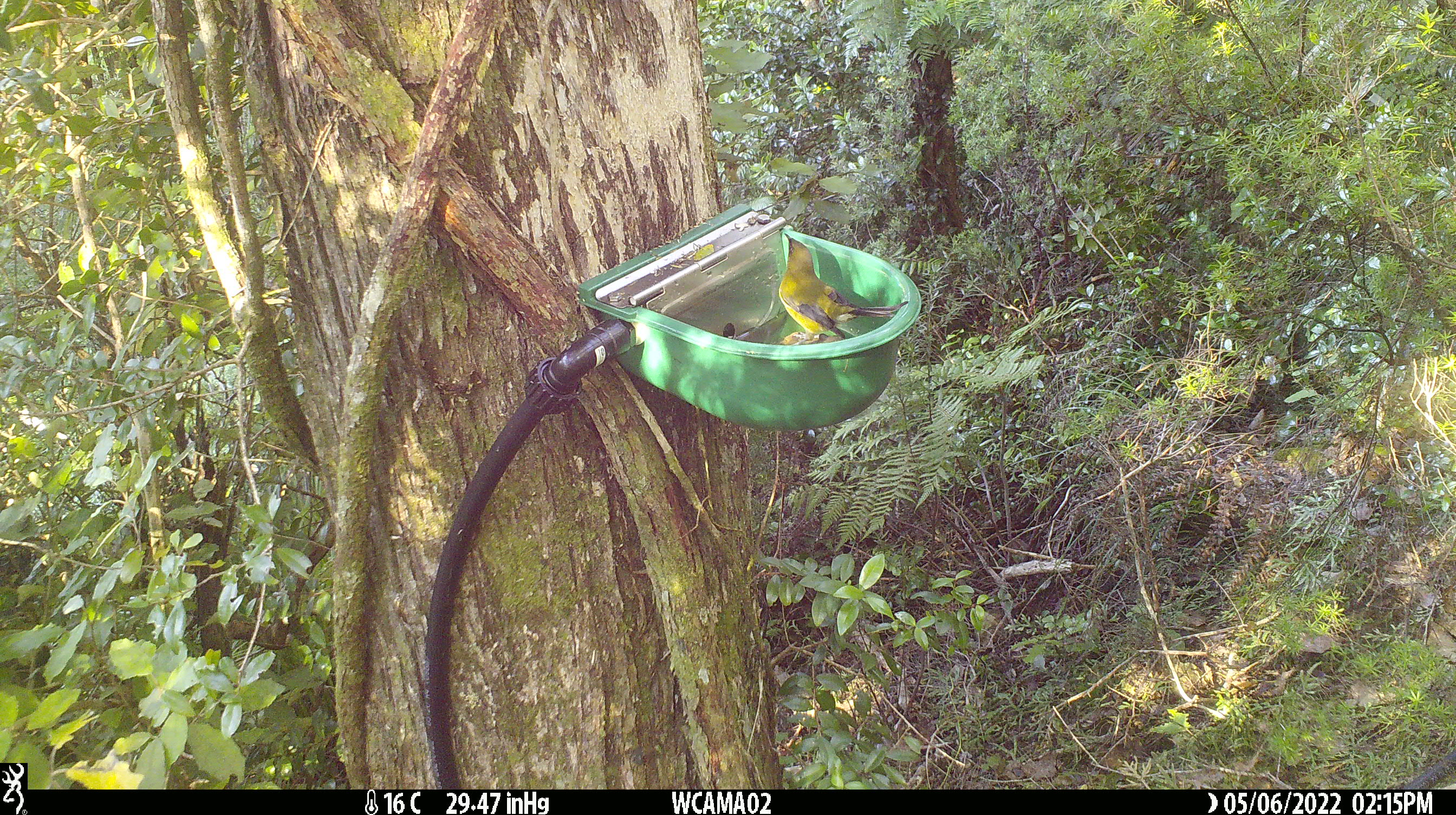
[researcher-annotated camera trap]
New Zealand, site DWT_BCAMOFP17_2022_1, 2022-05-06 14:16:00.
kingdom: Animalia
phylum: Chordata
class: Aves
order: Passeriformes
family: Meliphagidae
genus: Anthornis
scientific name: Anthornis melanura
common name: new zealand bellbird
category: bellbird